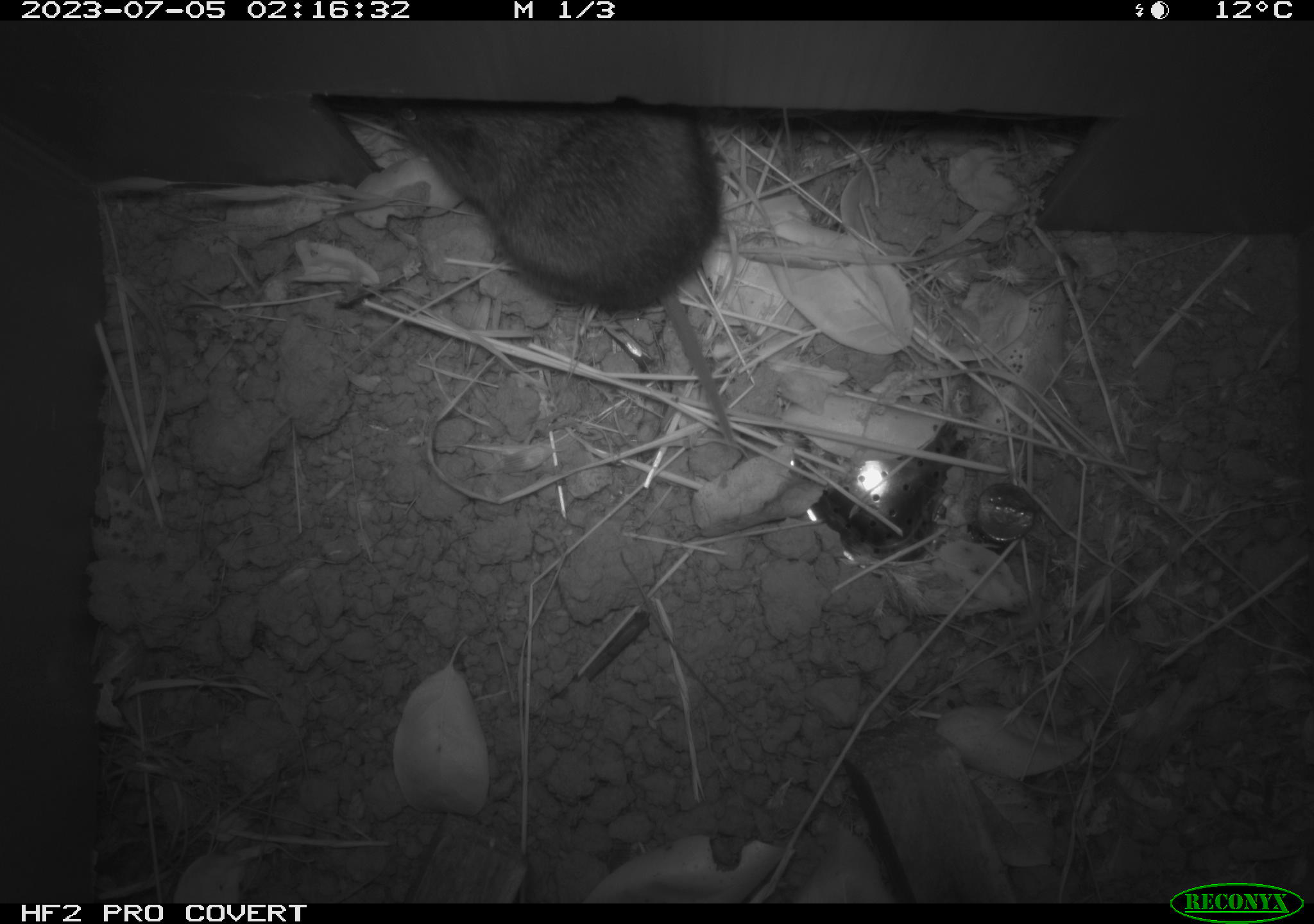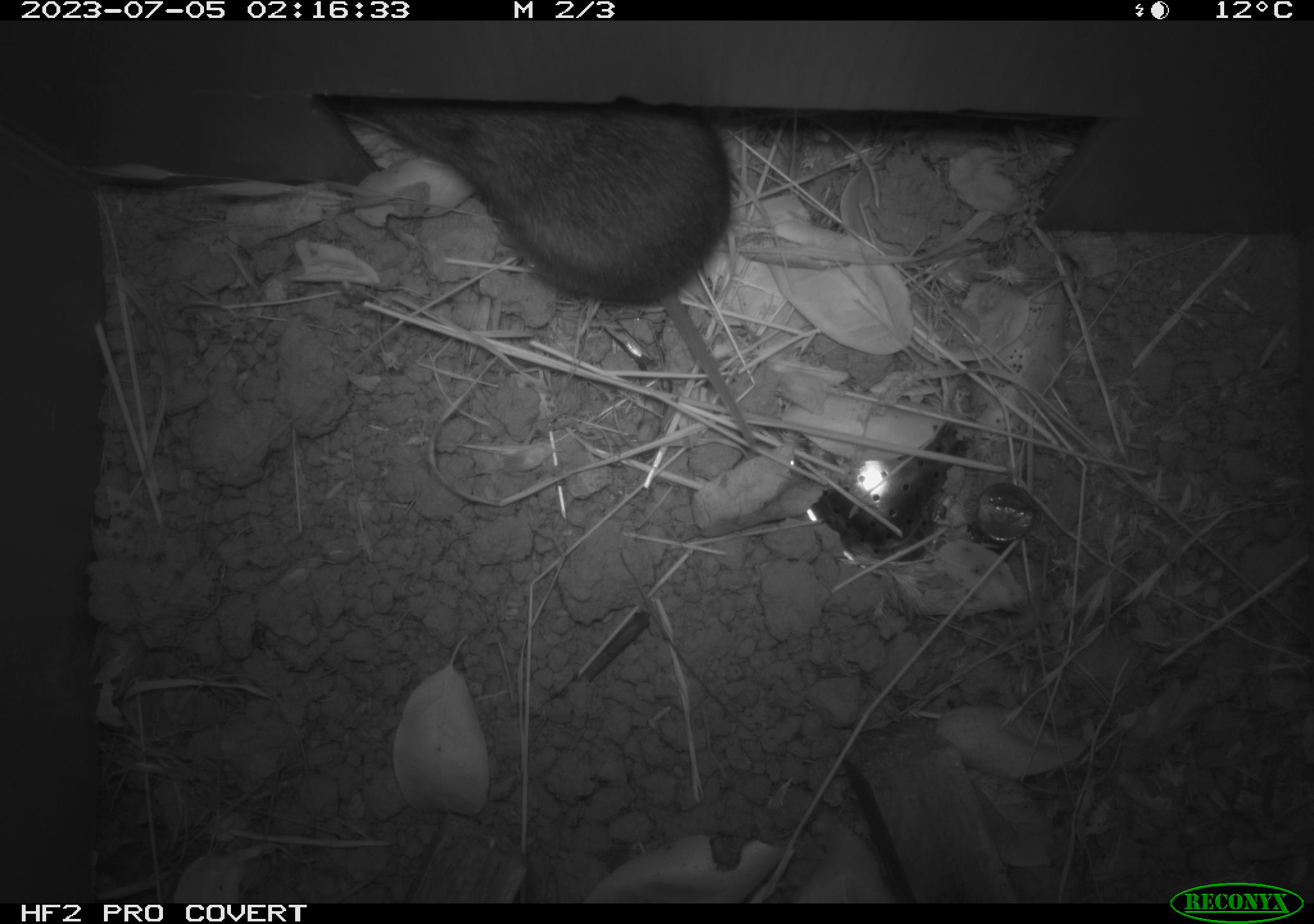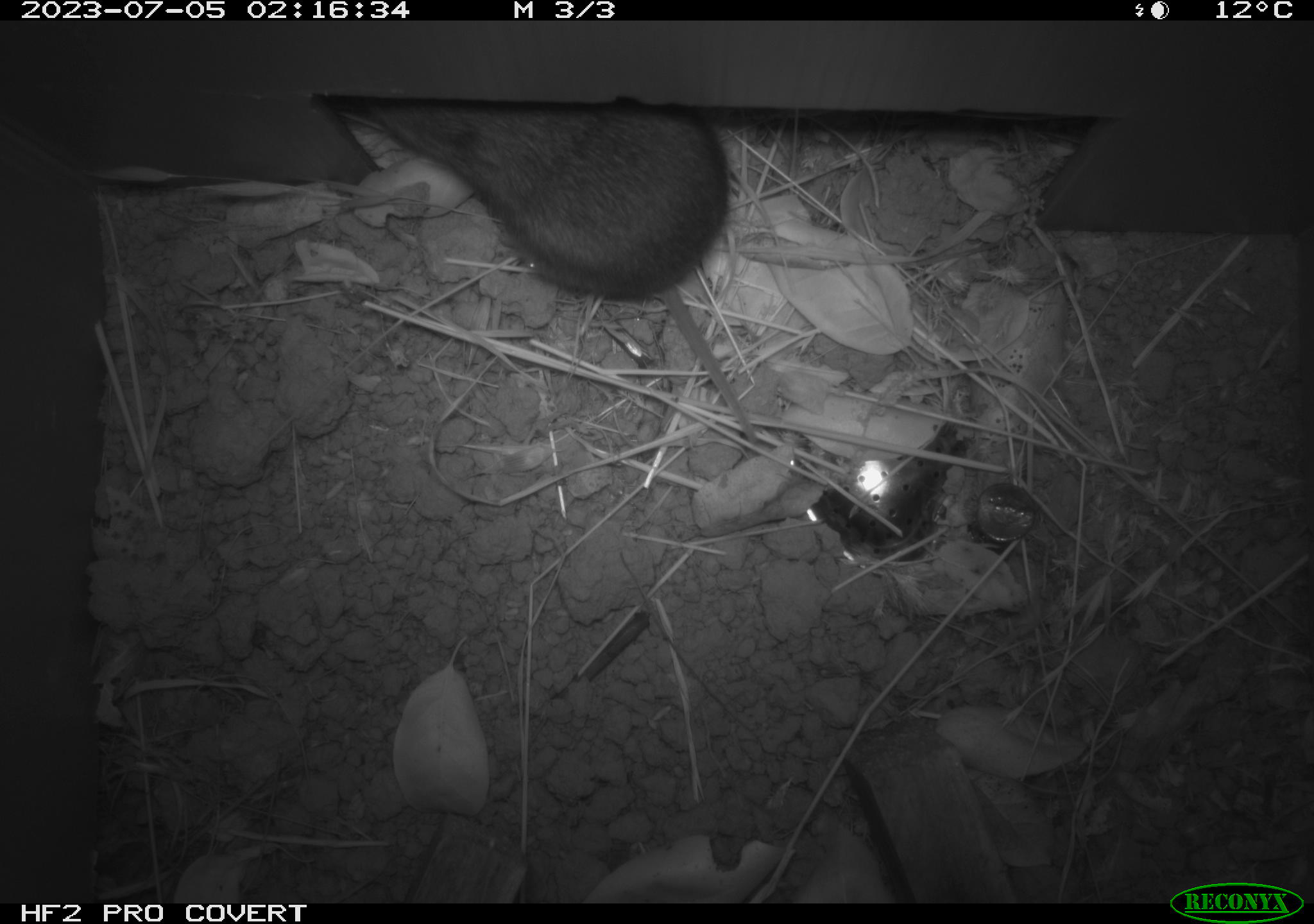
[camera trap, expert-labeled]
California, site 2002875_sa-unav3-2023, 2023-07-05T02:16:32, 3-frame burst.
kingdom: Animalia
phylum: Chordata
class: Mammalia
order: Rodentia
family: Cricetidae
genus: Microtus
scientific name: Microtus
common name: meadow vole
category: microtus species